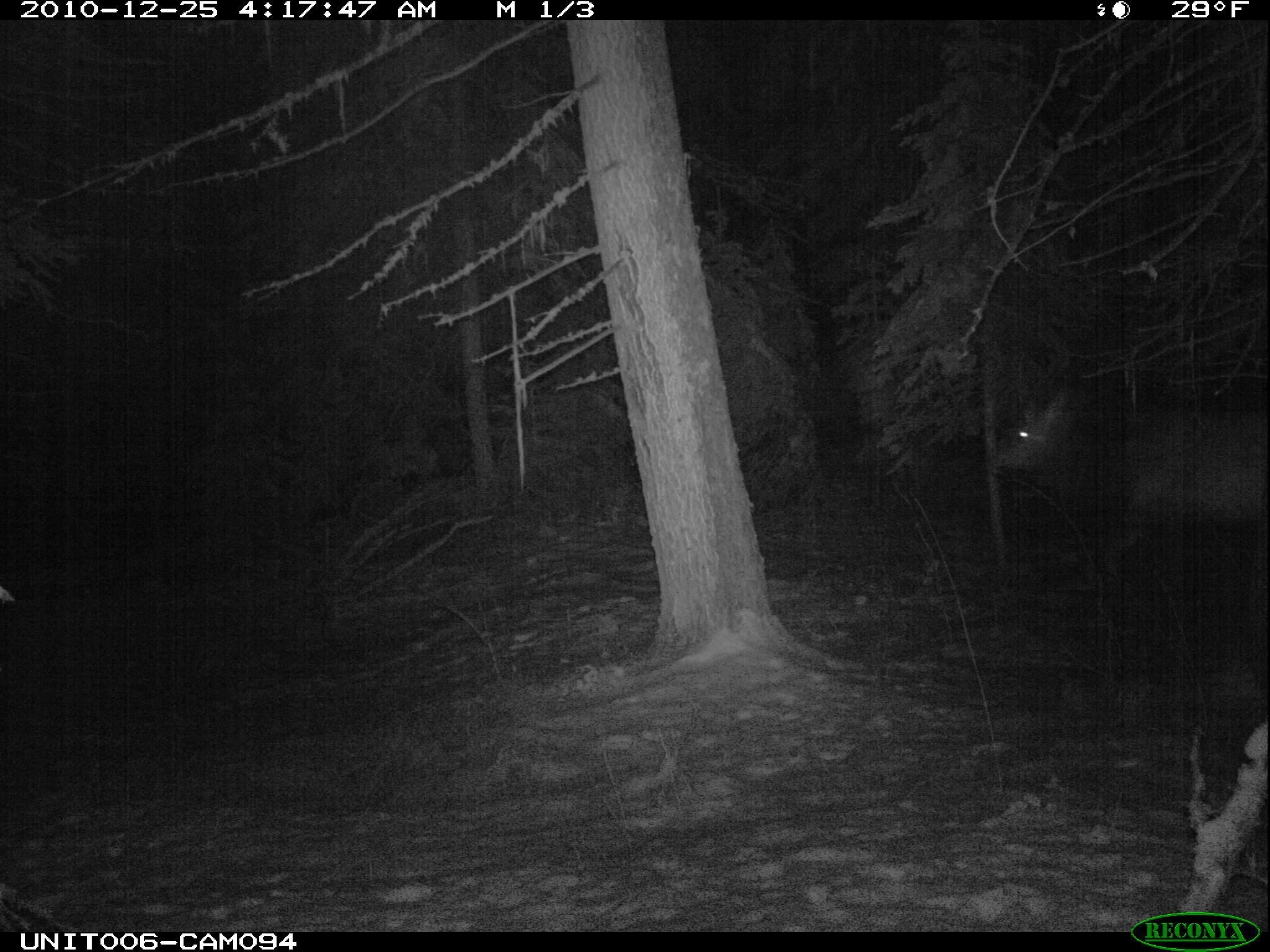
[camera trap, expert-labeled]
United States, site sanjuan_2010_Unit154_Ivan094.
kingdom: Animalia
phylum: Chordata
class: Mammalia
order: Artiodactyla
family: Cervidae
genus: Cervus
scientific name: Cervus elaphus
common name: red deer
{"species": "Cervus elaphus (red deer)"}